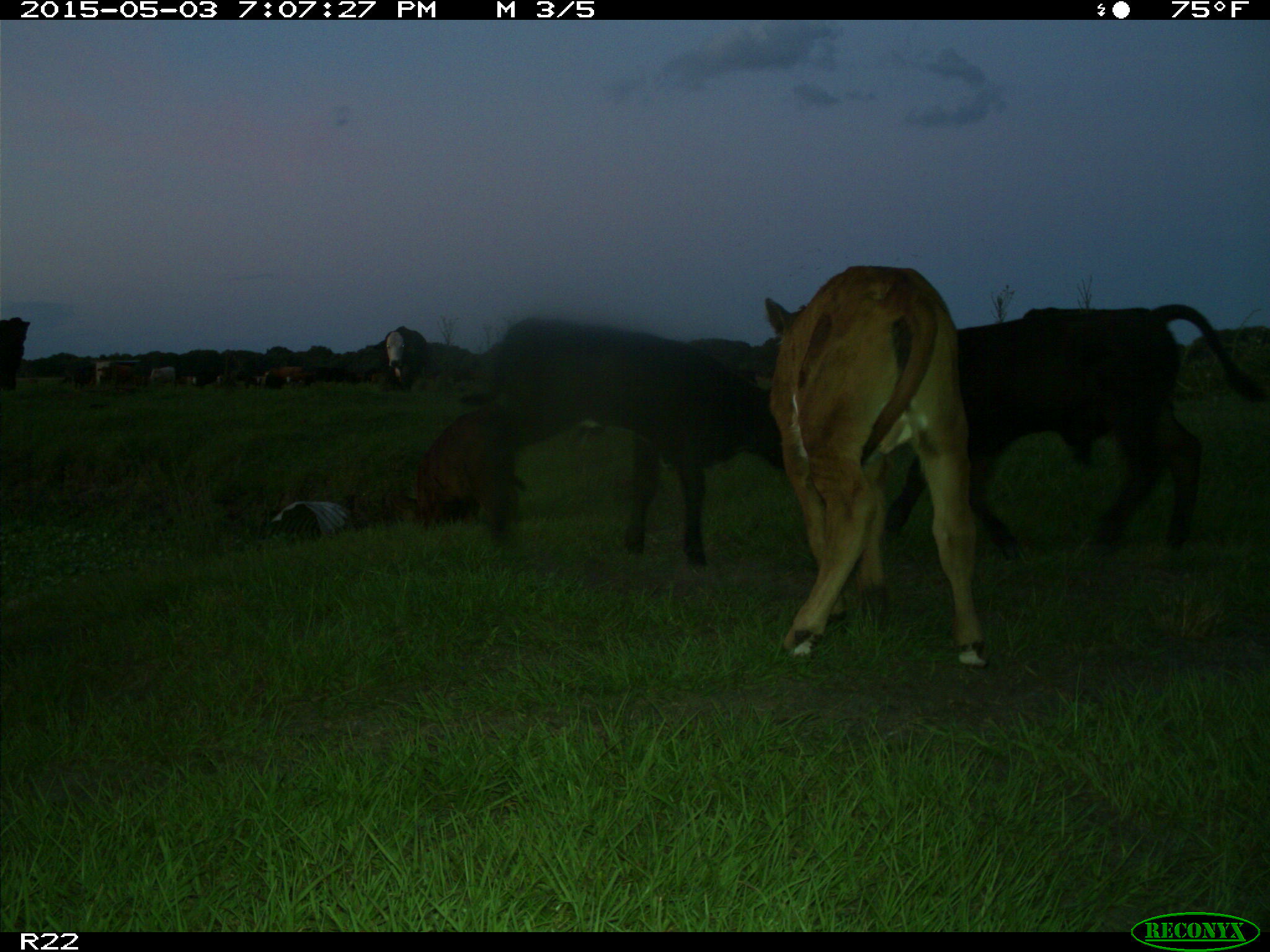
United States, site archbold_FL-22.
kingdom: Animalia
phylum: Chordata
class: Mammalia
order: Artiodactyla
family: Bovidae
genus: Bos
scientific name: Bos taurus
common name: domestic cow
Bos taurus (domestic cow).